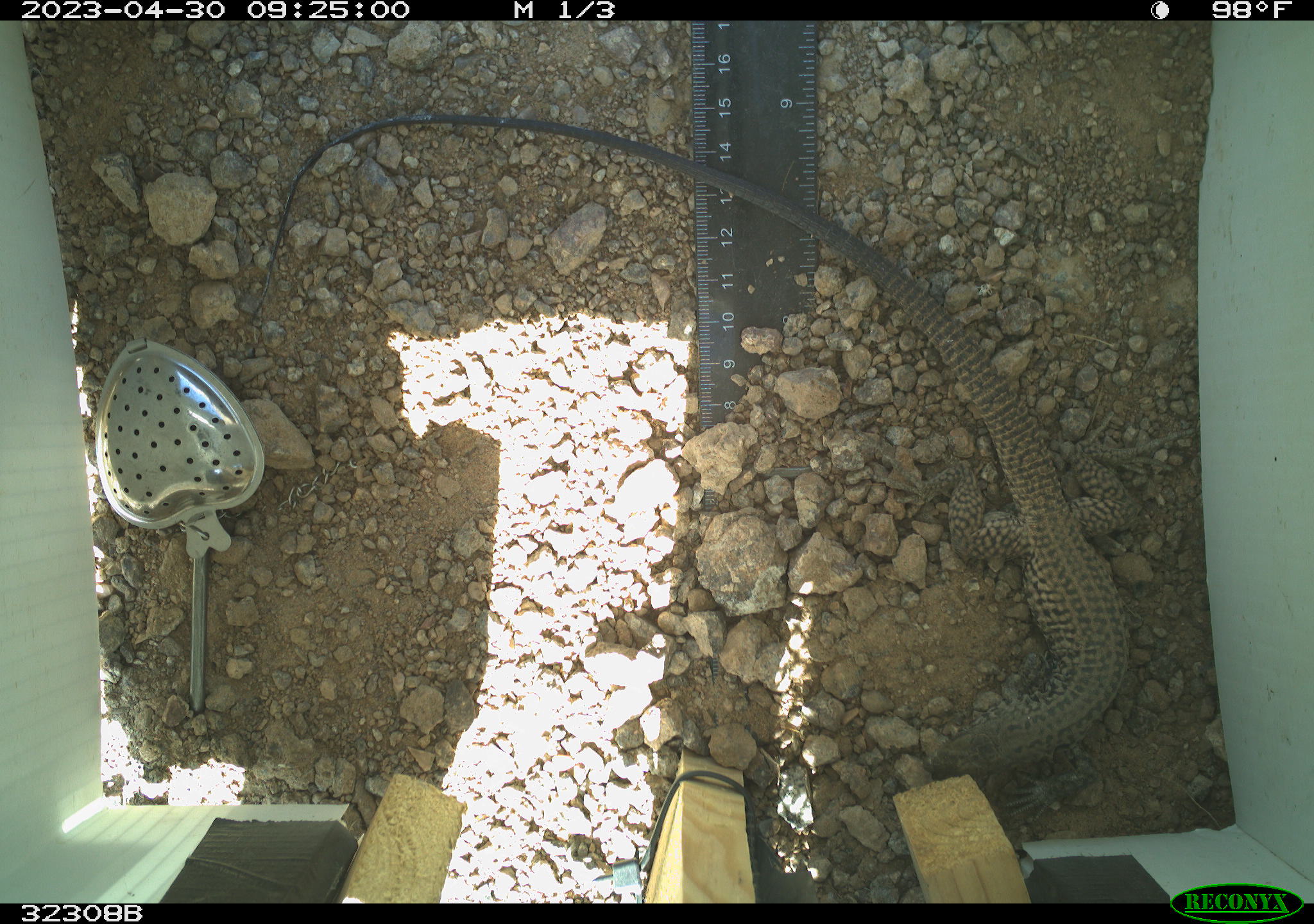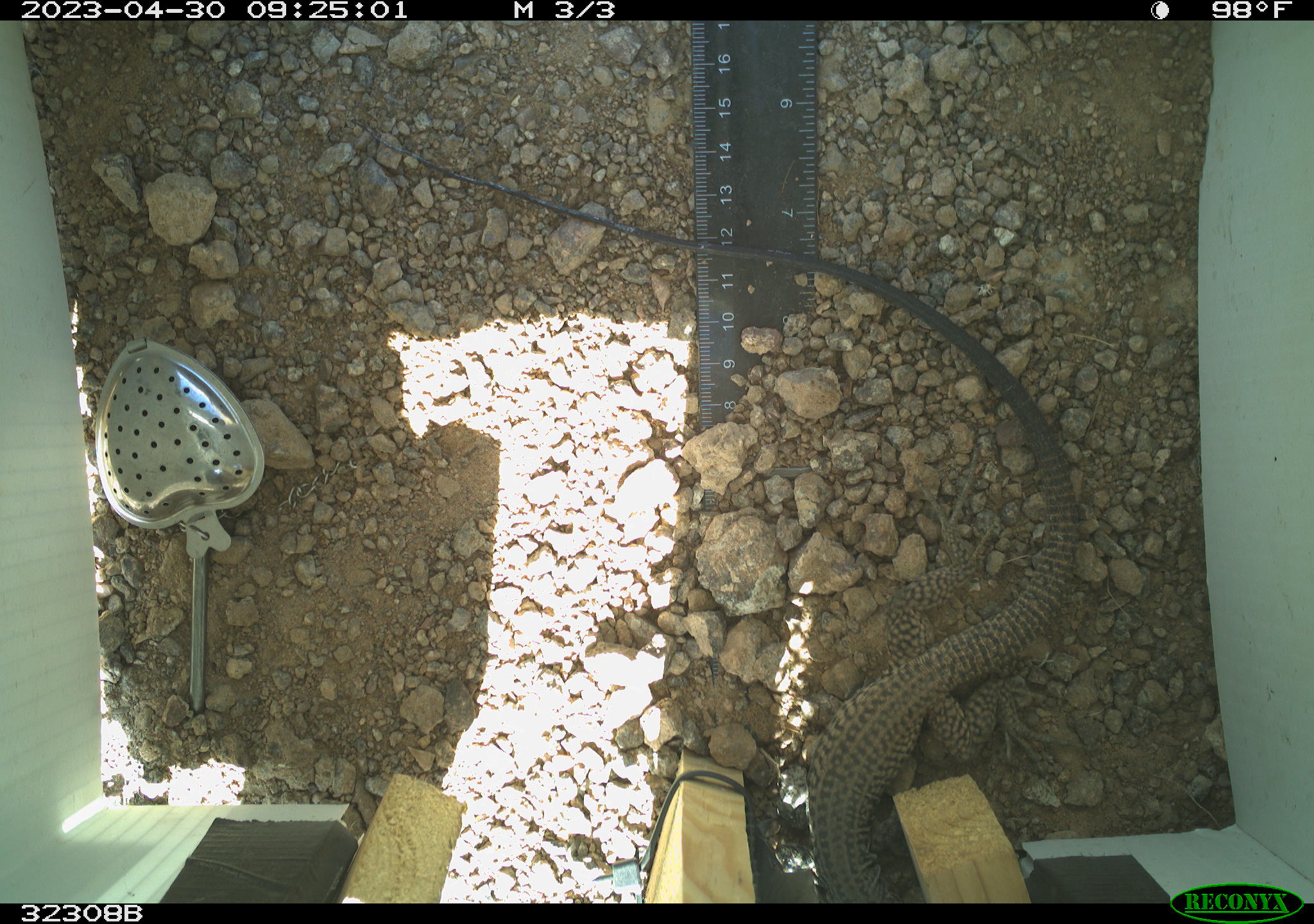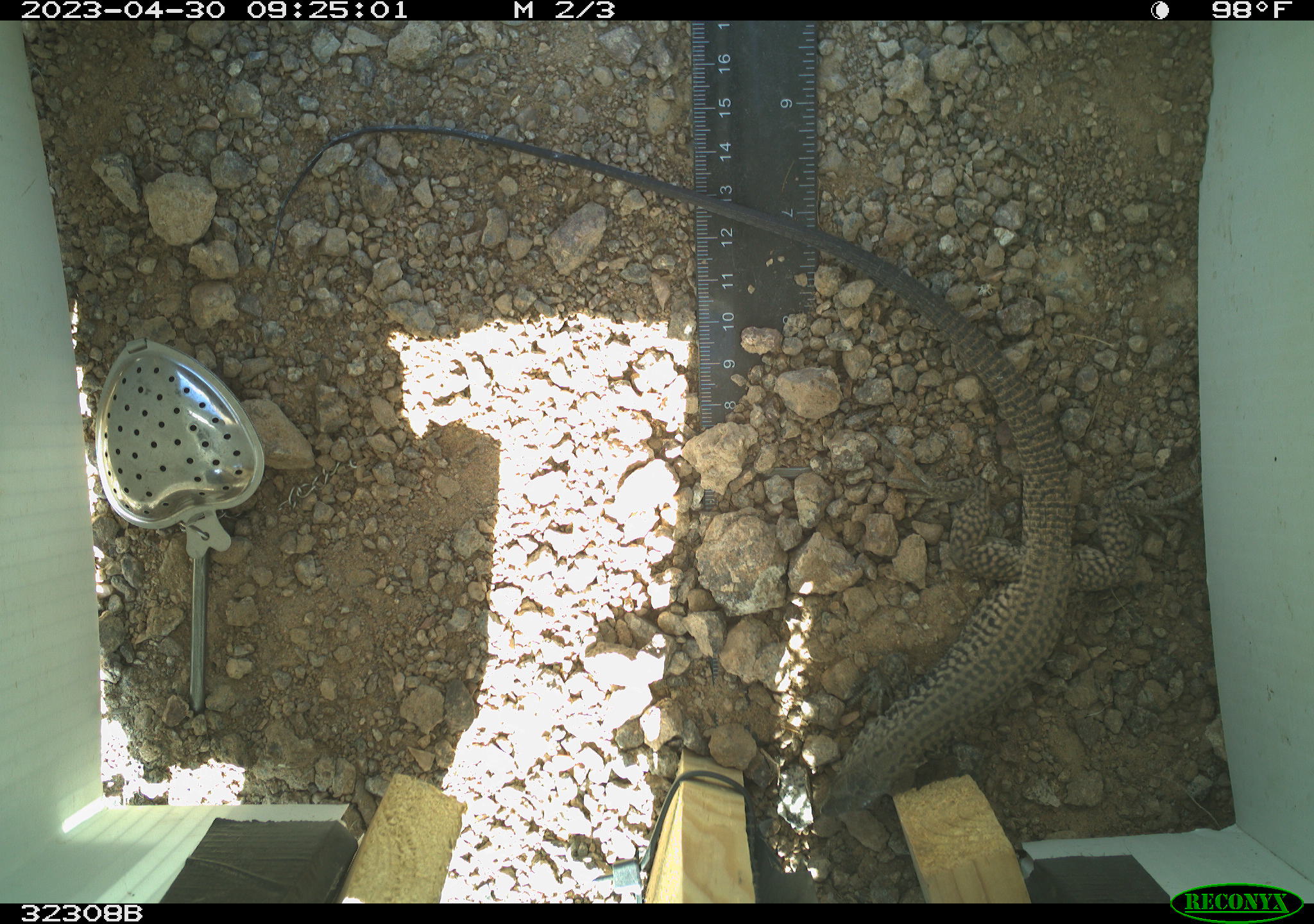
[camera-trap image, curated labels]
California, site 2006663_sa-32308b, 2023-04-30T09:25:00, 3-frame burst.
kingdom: Animalia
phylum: Chordata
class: Reptilia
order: Squamata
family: Teiidae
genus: Aspidoscelis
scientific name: Aspidoscelis tigris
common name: western whiptail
Western whiptail (Aspidoscelis tigris).